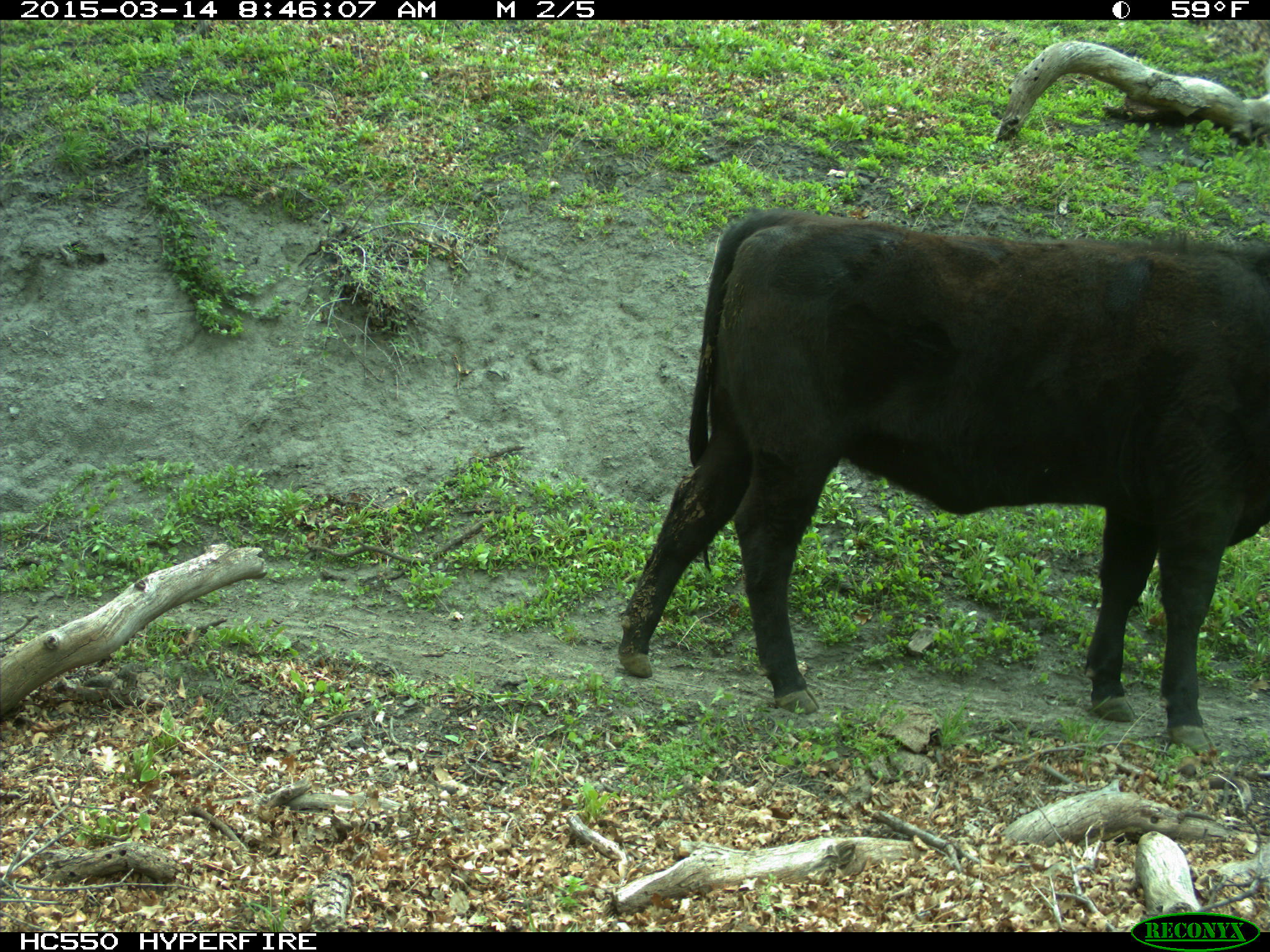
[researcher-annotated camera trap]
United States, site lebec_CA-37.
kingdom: Animalia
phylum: Chordata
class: Mammalia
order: Artiodactyla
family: Bovidae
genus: Bos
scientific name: Bos taurus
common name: domestic cow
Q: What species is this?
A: Bos taurus (domestic cow).